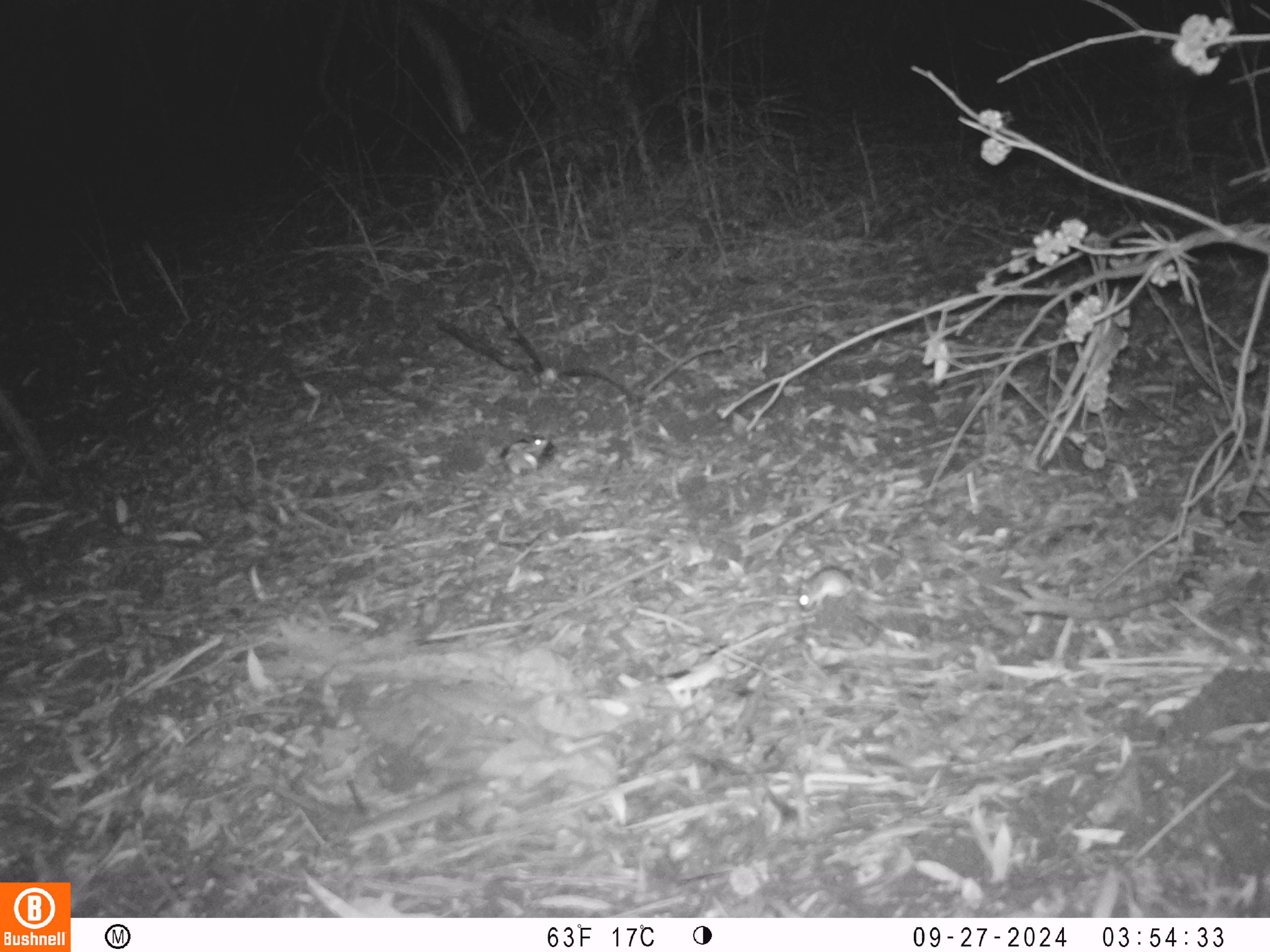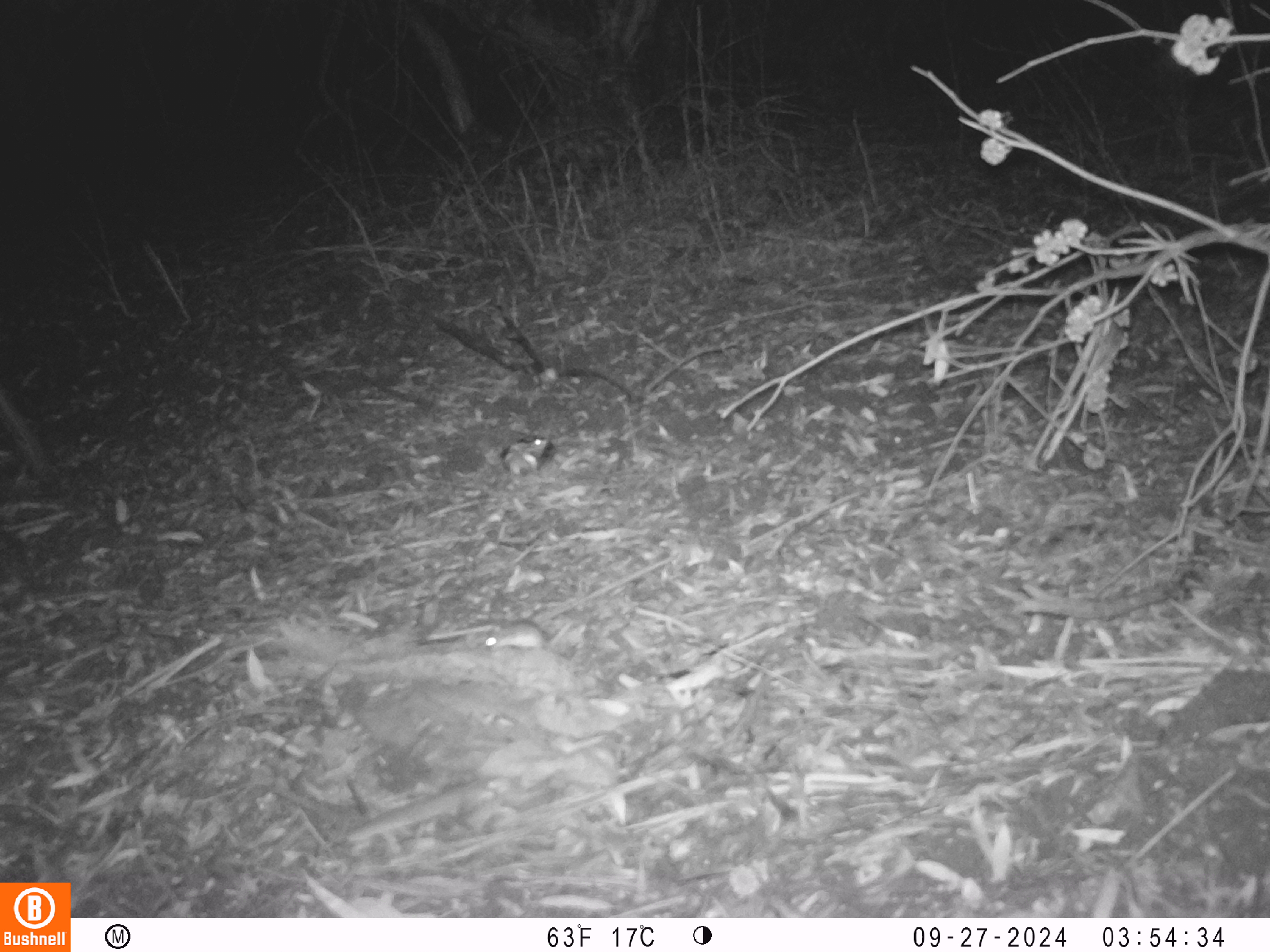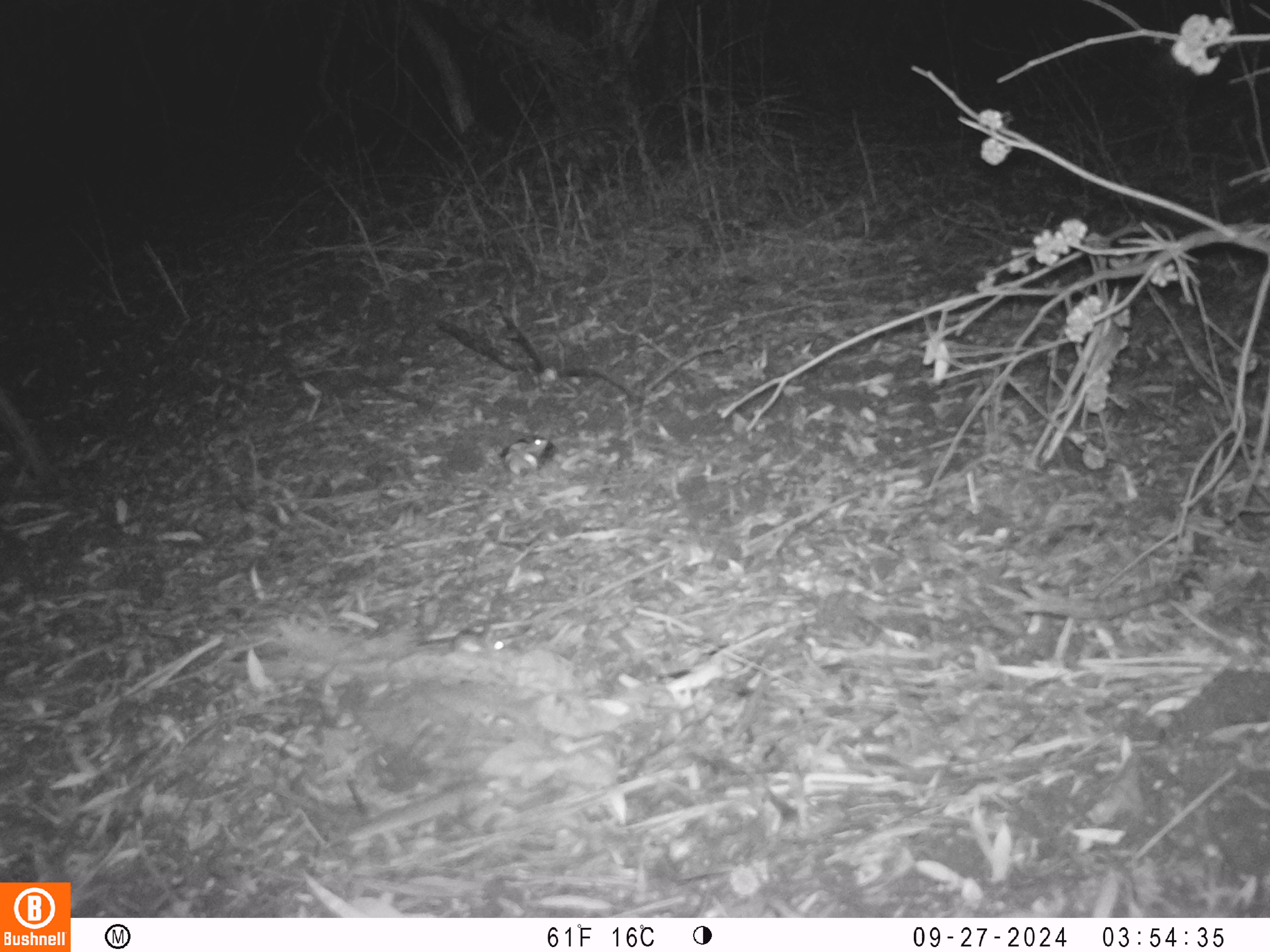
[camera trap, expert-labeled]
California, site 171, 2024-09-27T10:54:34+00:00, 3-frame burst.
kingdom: Animalia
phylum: Chordata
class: Mammalia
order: Rodentia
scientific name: Rodentia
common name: mouse or rat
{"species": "mouse or rat (Rodentia)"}